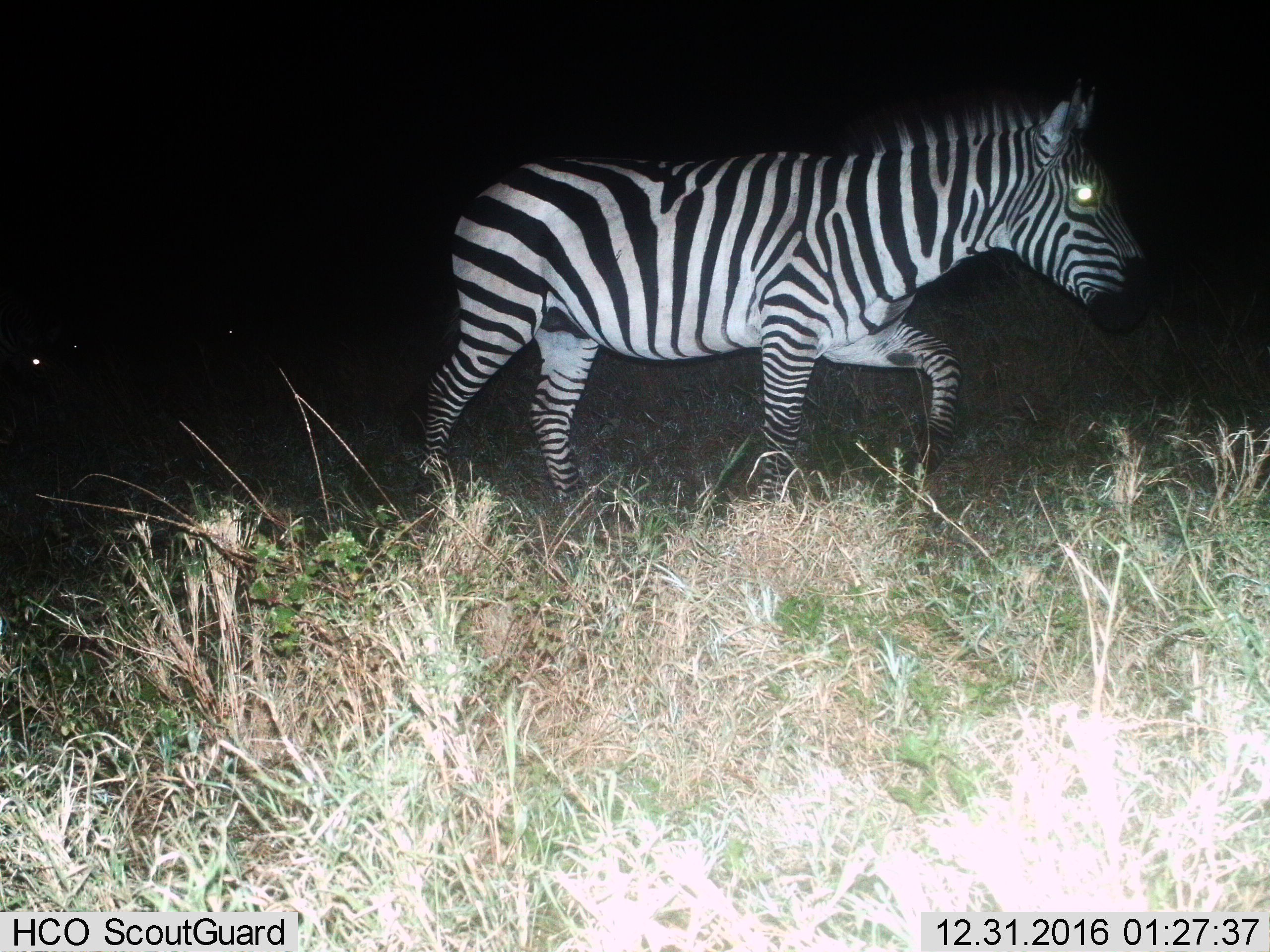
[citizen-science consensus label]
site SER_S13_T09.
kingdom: Animalia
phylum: Chordata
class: Mammalia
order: Perissodactyla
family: Equidae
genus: Equus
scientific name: Equus quagga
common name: plains zebra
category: zebraplains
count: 1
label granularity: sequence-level